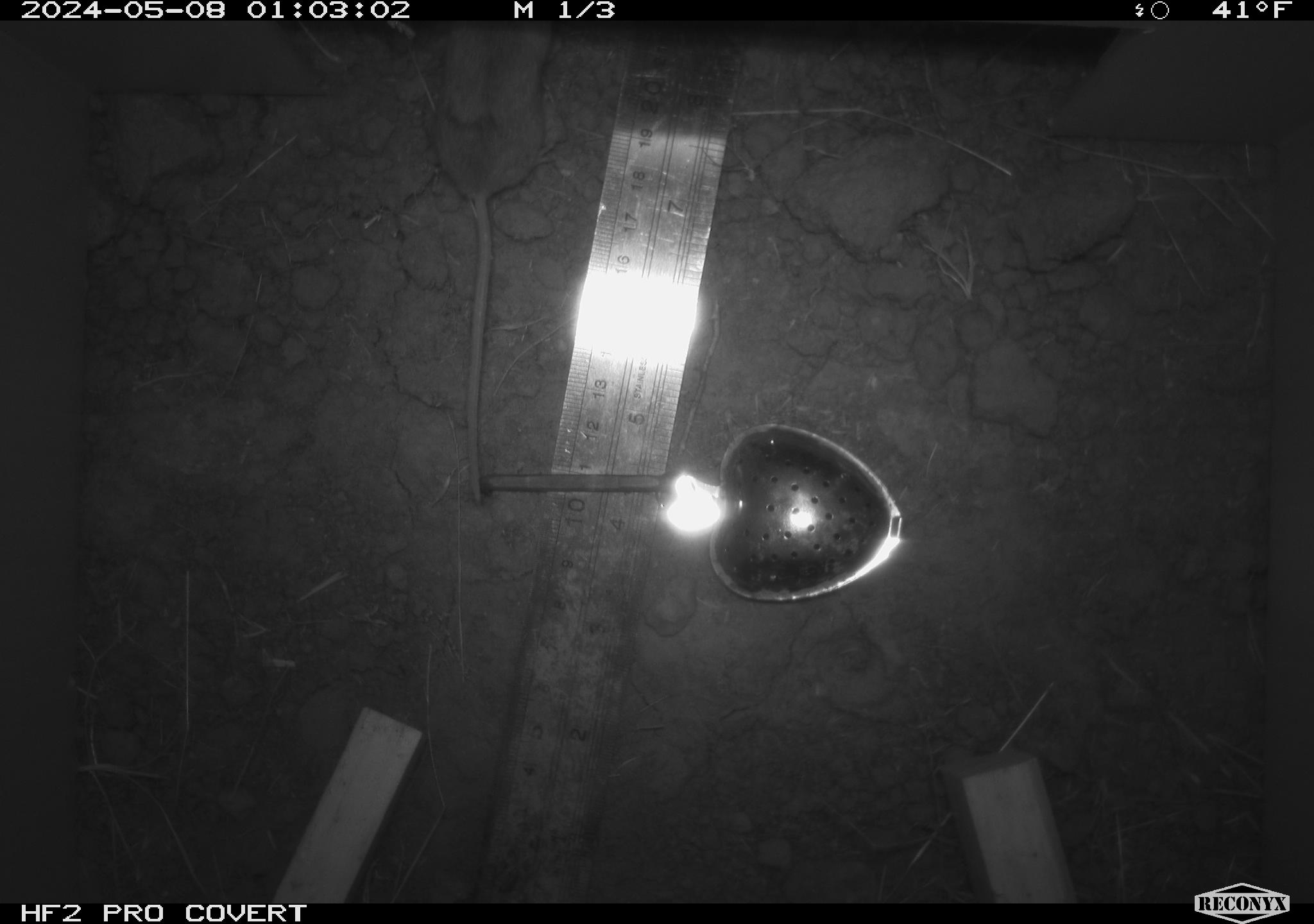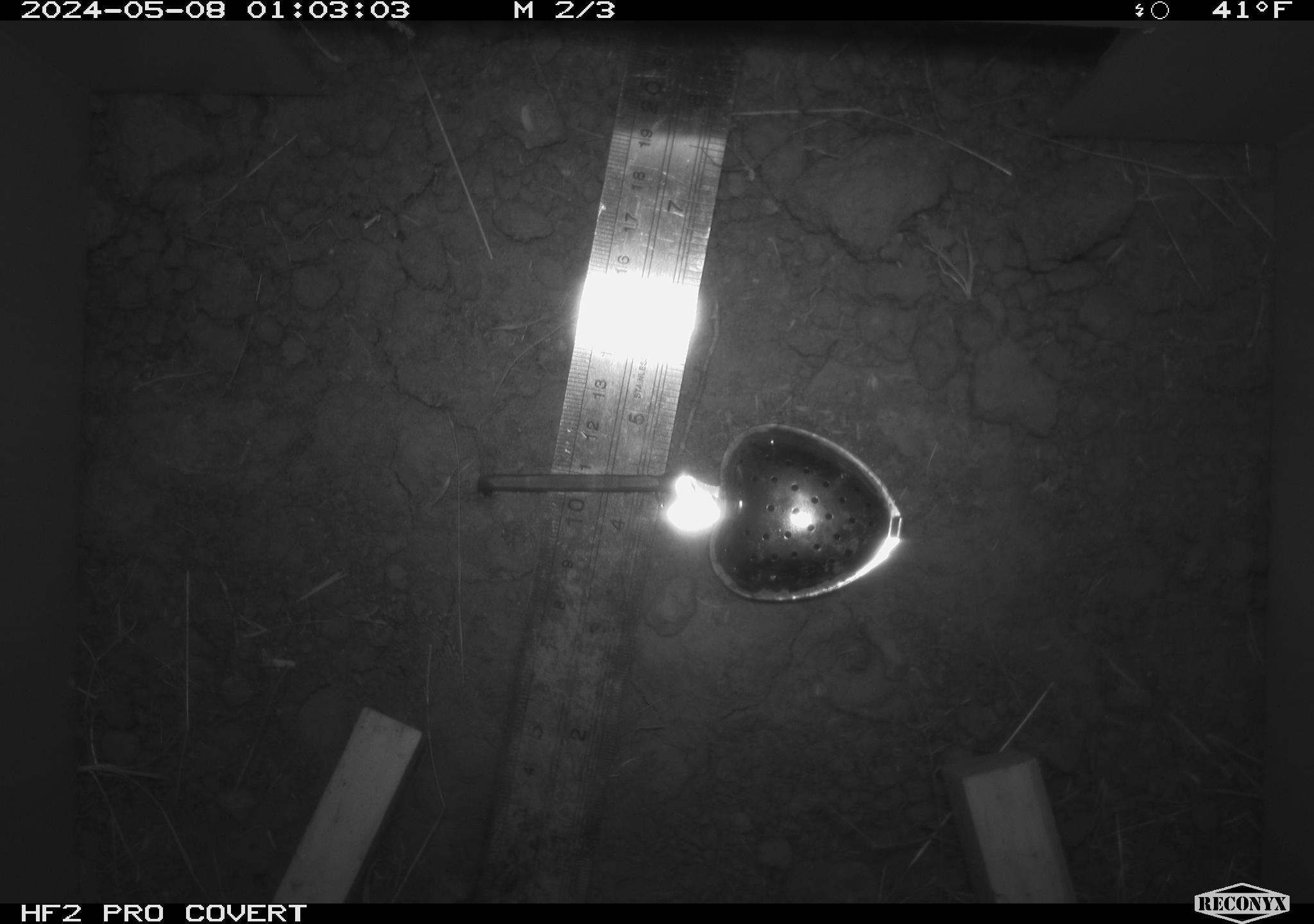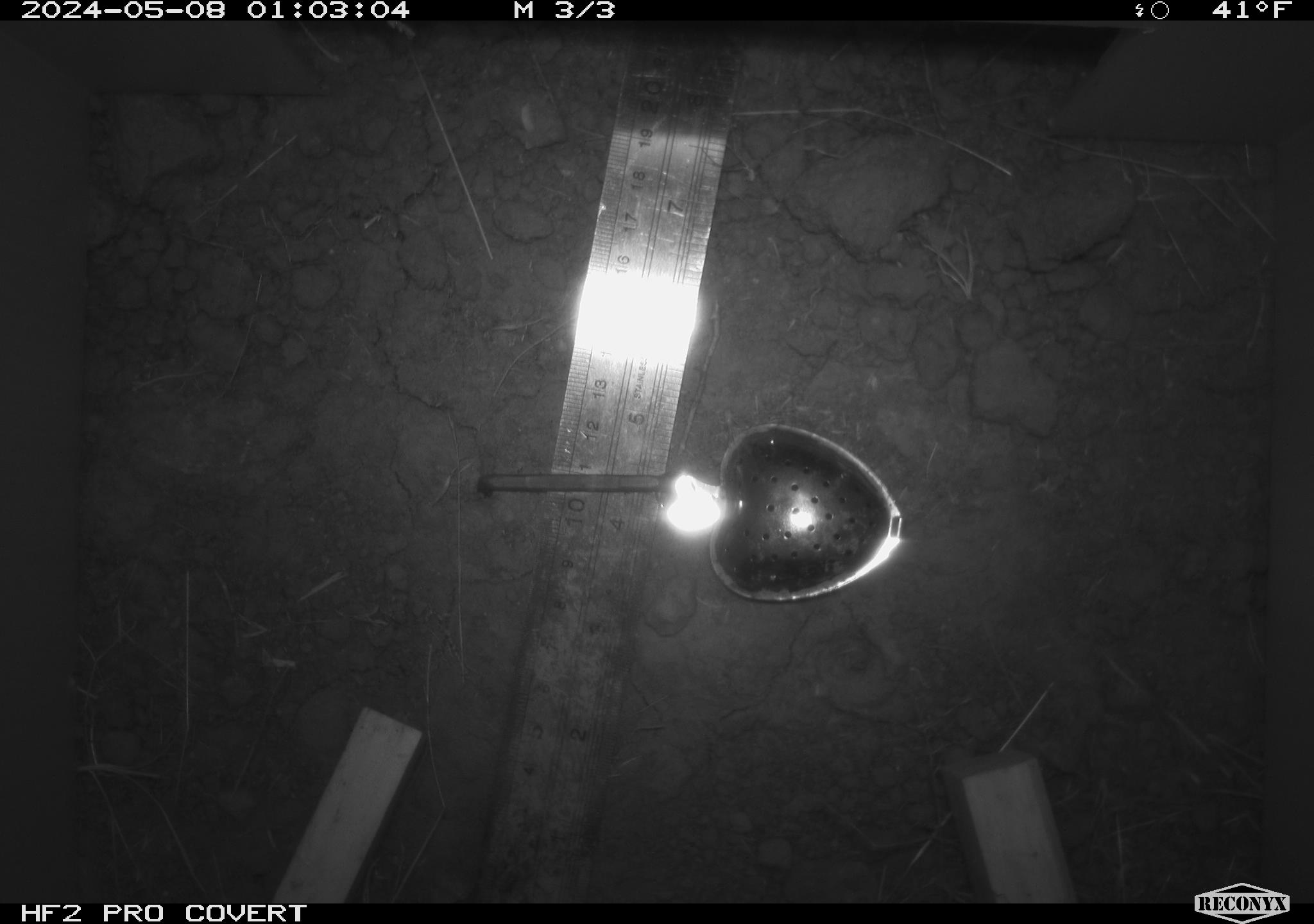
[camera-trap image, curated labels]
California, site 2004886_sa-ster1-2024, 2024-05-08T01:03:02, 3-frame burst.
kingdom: Animalia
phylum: Chordata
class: Mammalia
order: Rodentia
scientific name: Rodentia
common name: mouse species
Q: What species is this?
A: Mouse species (Rodentia).